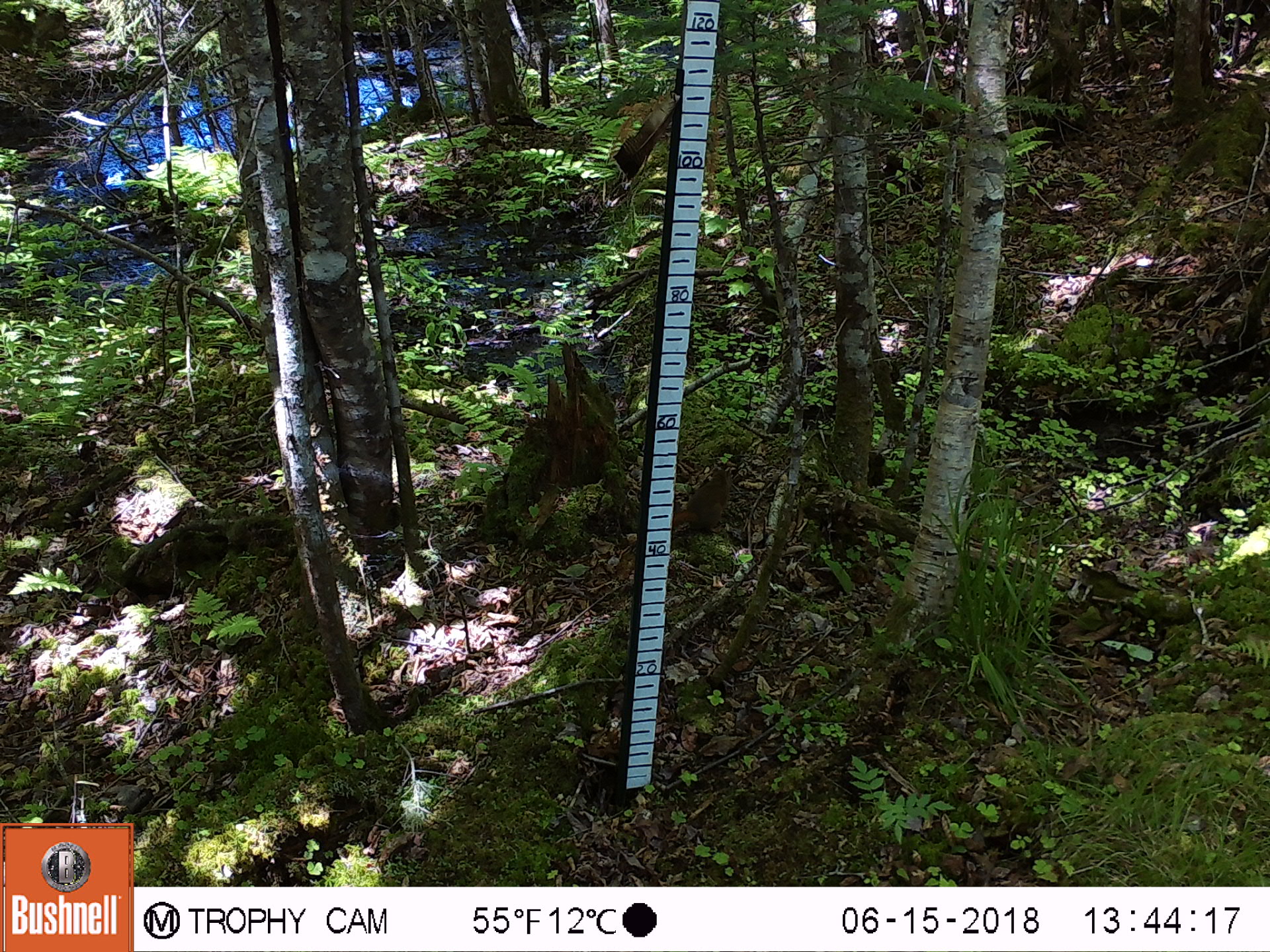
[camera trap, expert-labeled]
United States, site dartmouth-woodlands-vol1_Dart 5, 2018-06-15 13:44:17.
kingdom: Animalia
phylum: Chordata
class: Mammalia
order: Rodentia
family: Sciuridae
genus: Tamiasciurus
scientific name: Tamiasciurus hudsonicus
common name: red squirrel